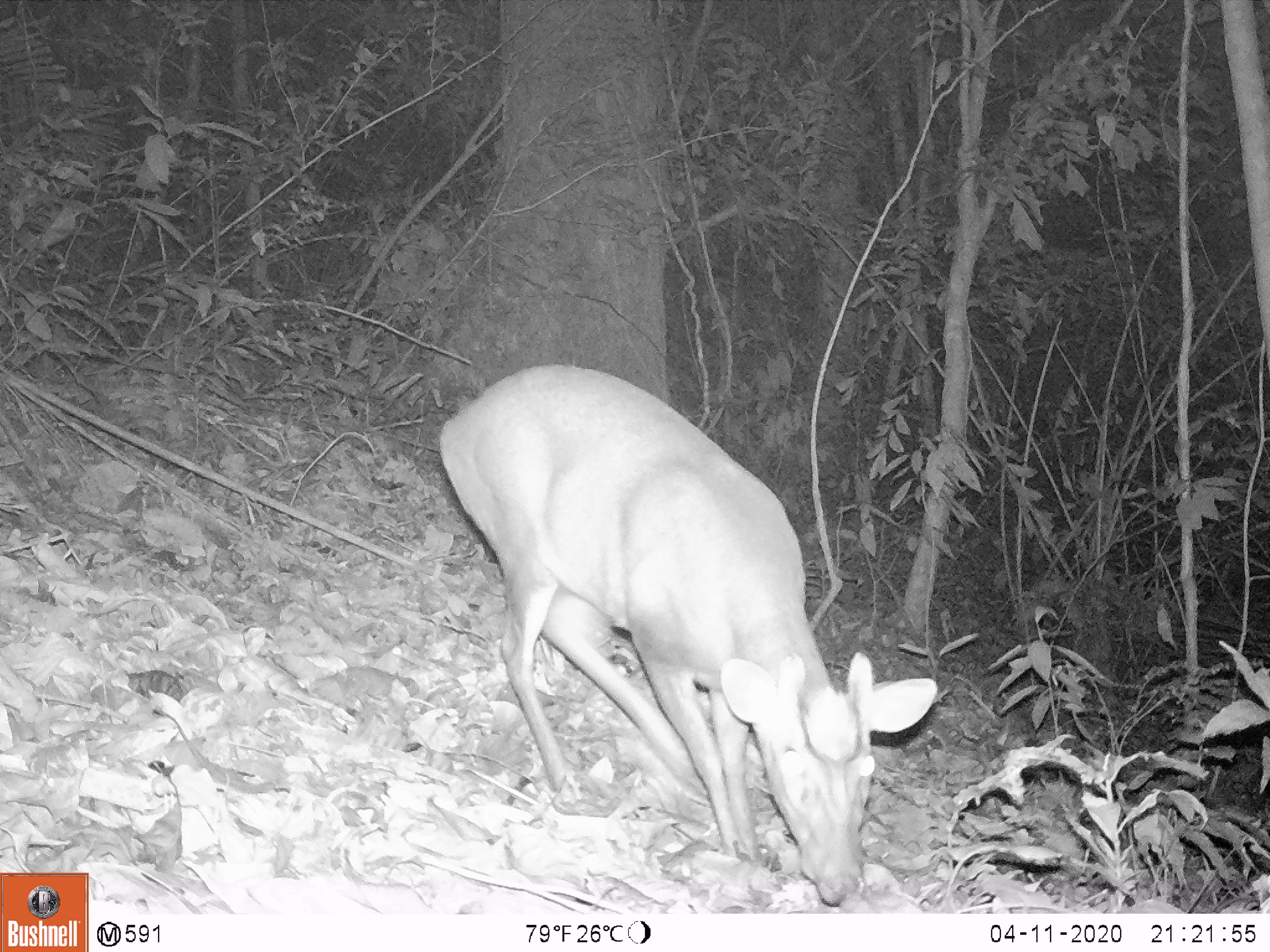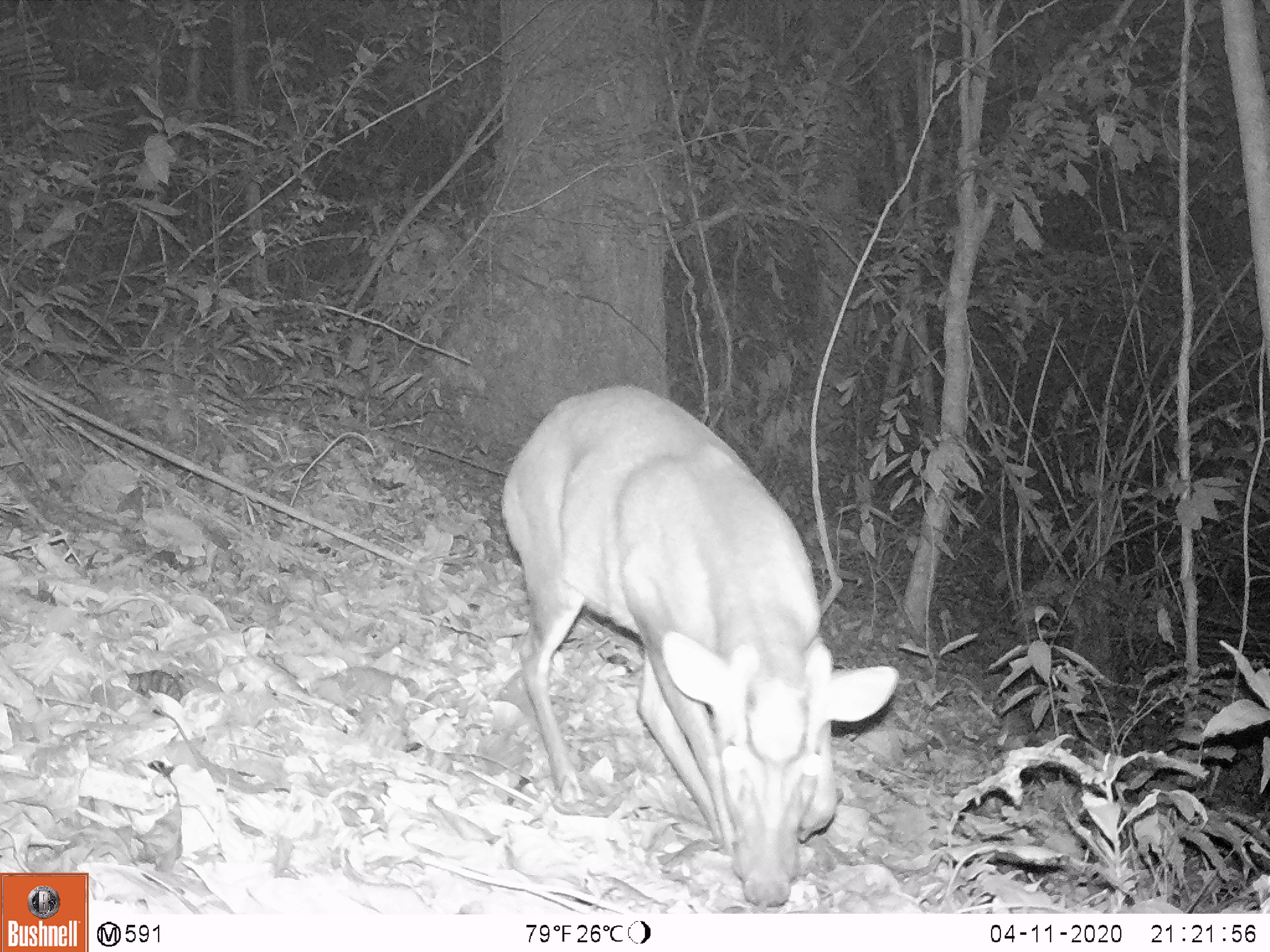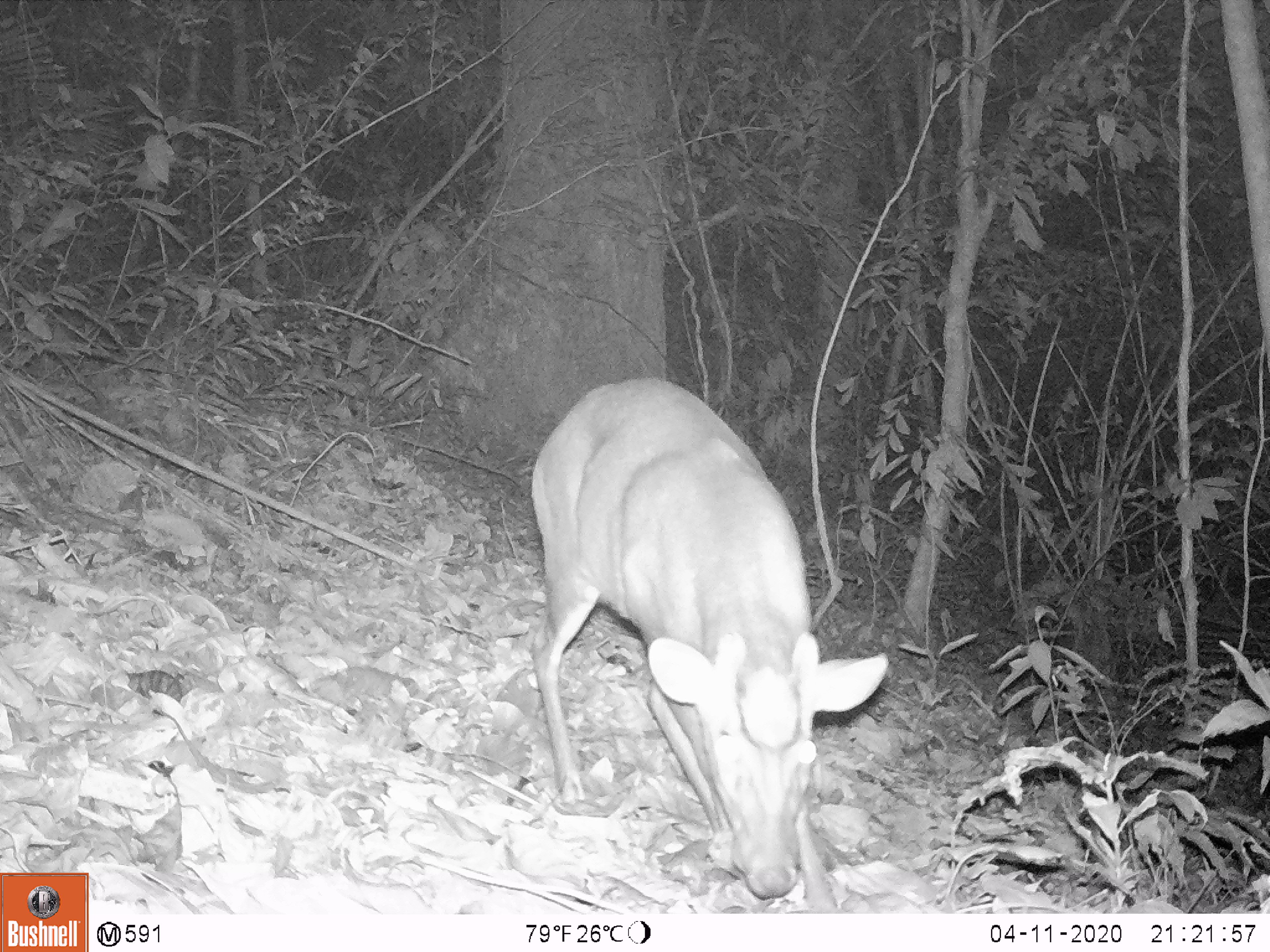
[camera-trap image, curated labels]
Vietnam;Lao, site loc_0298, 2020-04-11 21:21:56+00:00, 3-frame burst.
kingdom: Animalia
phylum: Chordata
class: Mammalia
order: Artiodactyla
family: Cervidae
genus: Muntiacus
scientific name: Muntiacus rooseveltorum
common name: roosevelt's muntjac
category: roosevelts muntjac group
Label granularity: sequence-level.